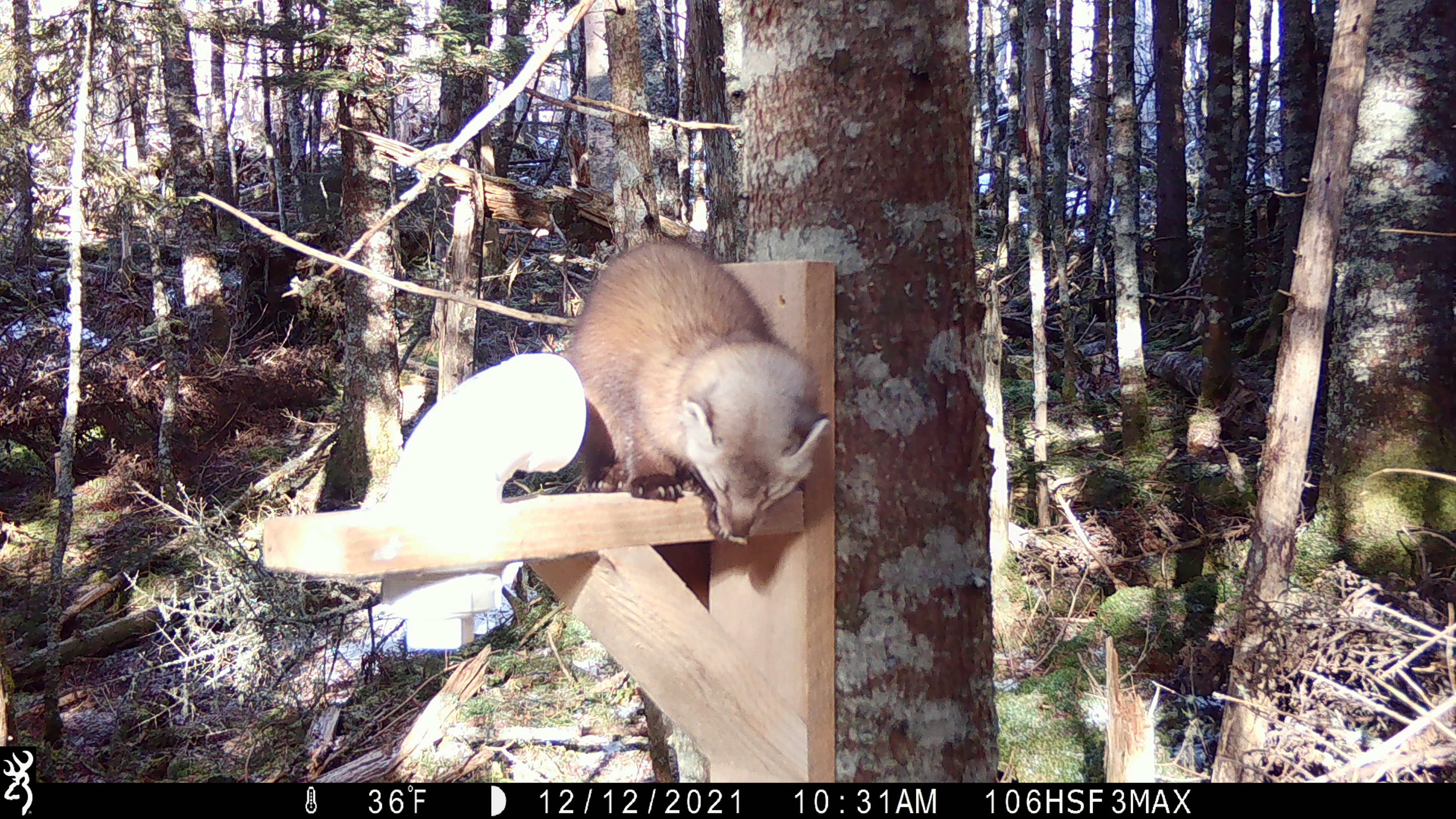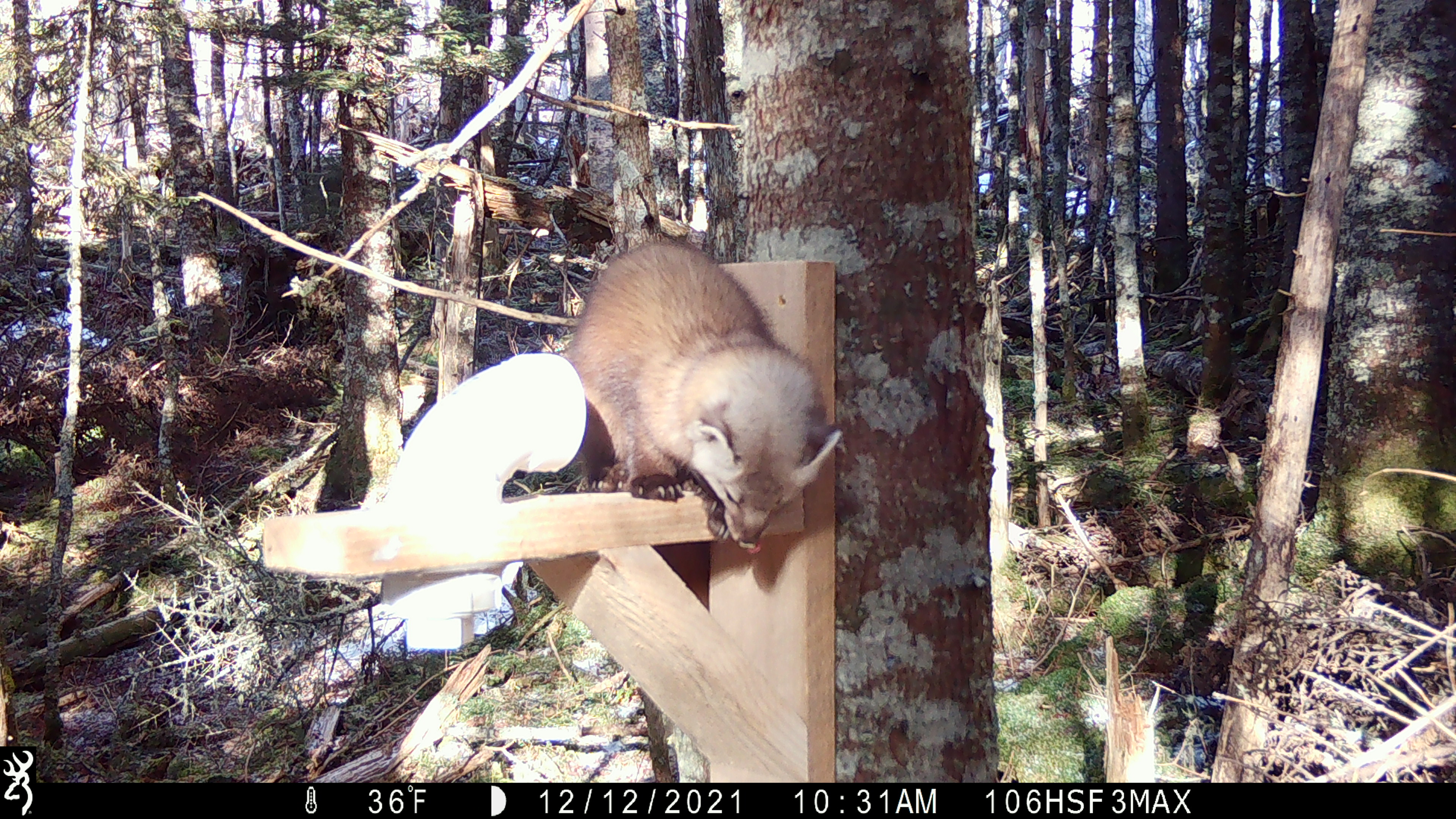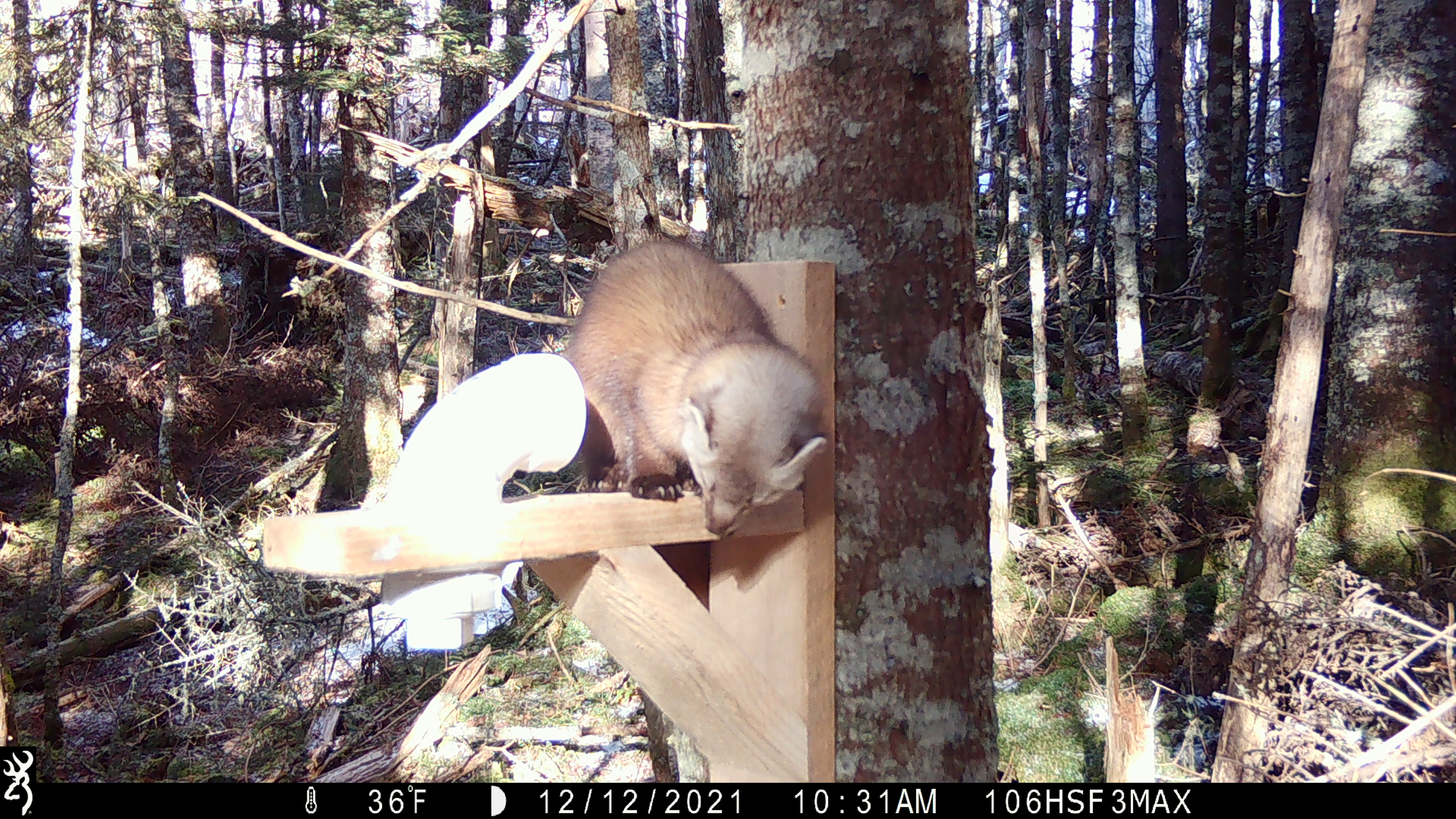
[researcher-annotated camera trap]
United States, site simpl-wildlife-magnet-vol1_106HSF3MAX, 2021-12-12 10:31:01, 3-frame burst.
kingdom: Animalia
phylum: Chordata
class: Mammalia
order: Carnivora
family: Mustelidae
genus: Martes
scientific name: Martes americana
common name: american marten